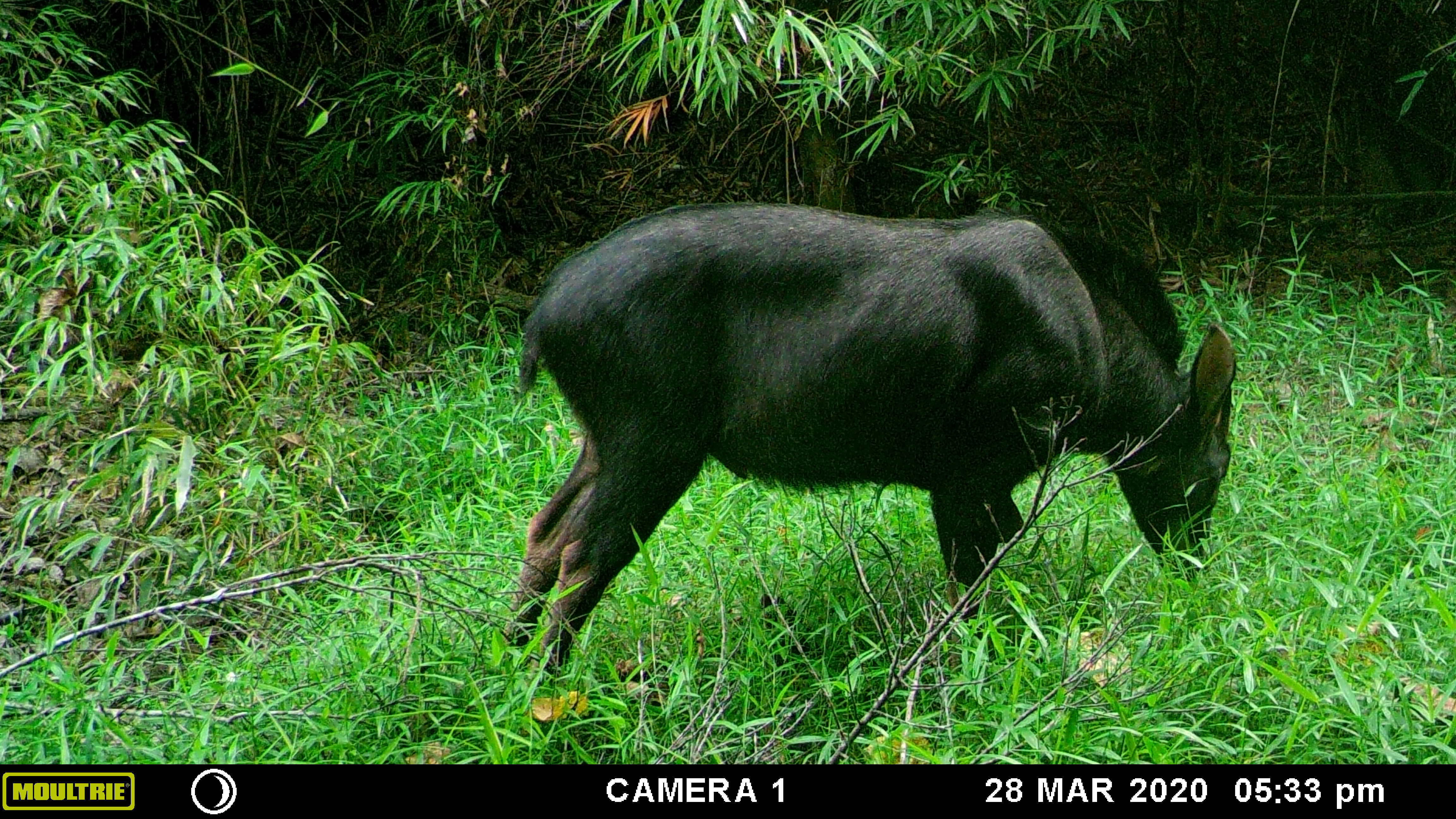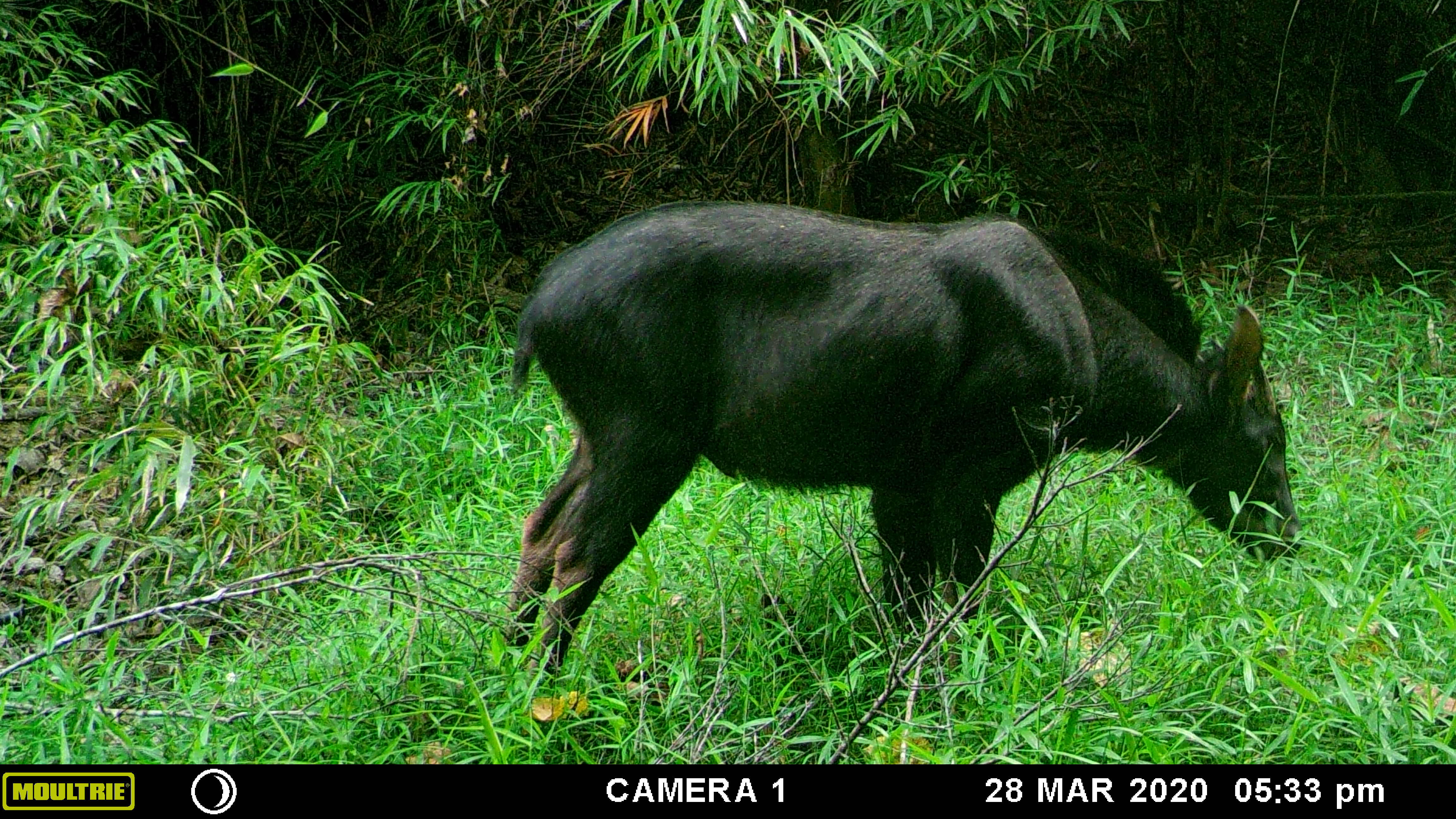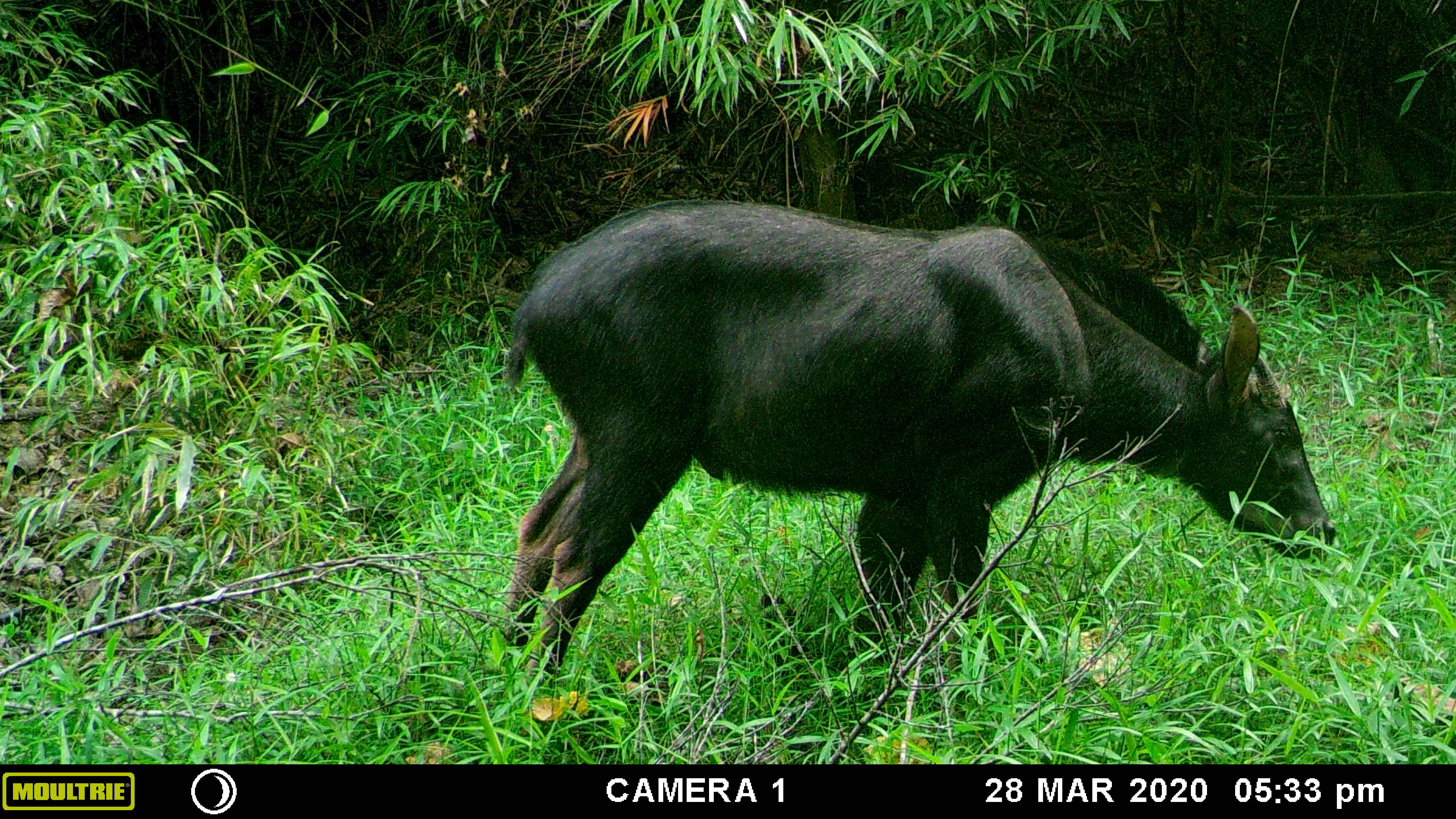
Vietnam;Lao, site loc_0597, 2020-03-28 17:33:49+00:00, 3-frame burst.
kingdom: Animalia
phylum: Chordata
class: Mammalia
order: Artiodactyla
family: Bovidae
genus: Capricornis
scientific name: Capricornis sumatraensis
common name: chinese serow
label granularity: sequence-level